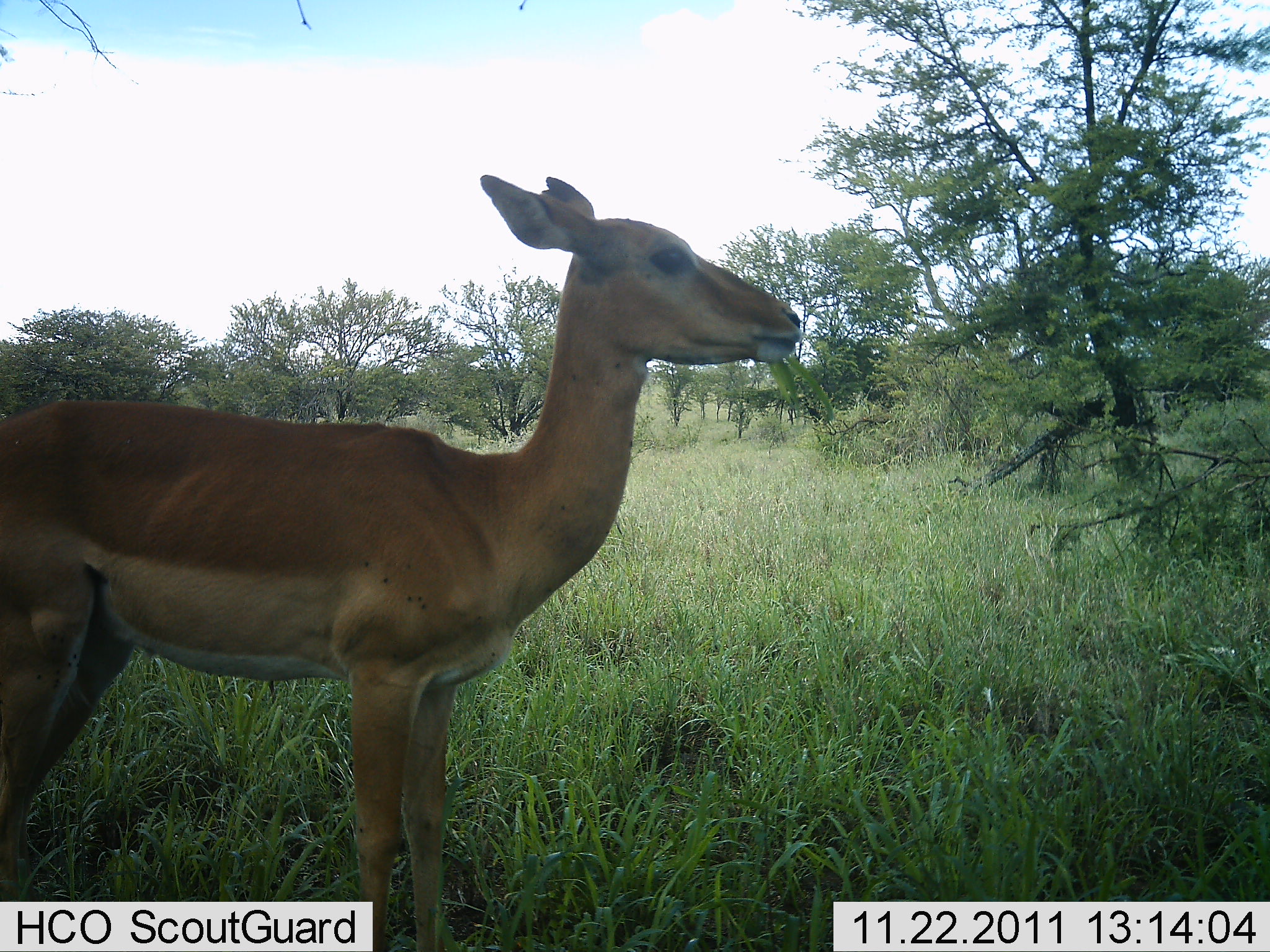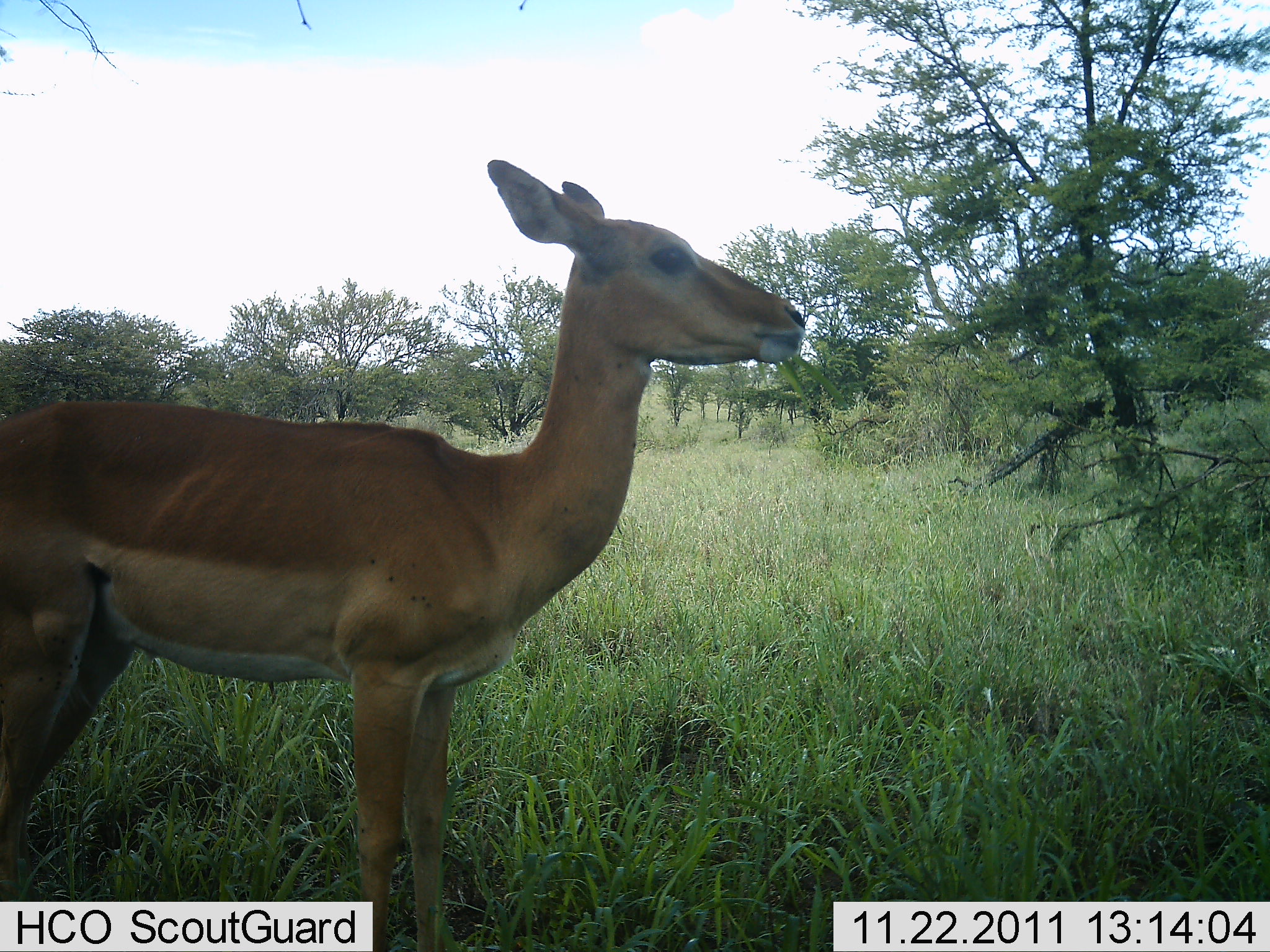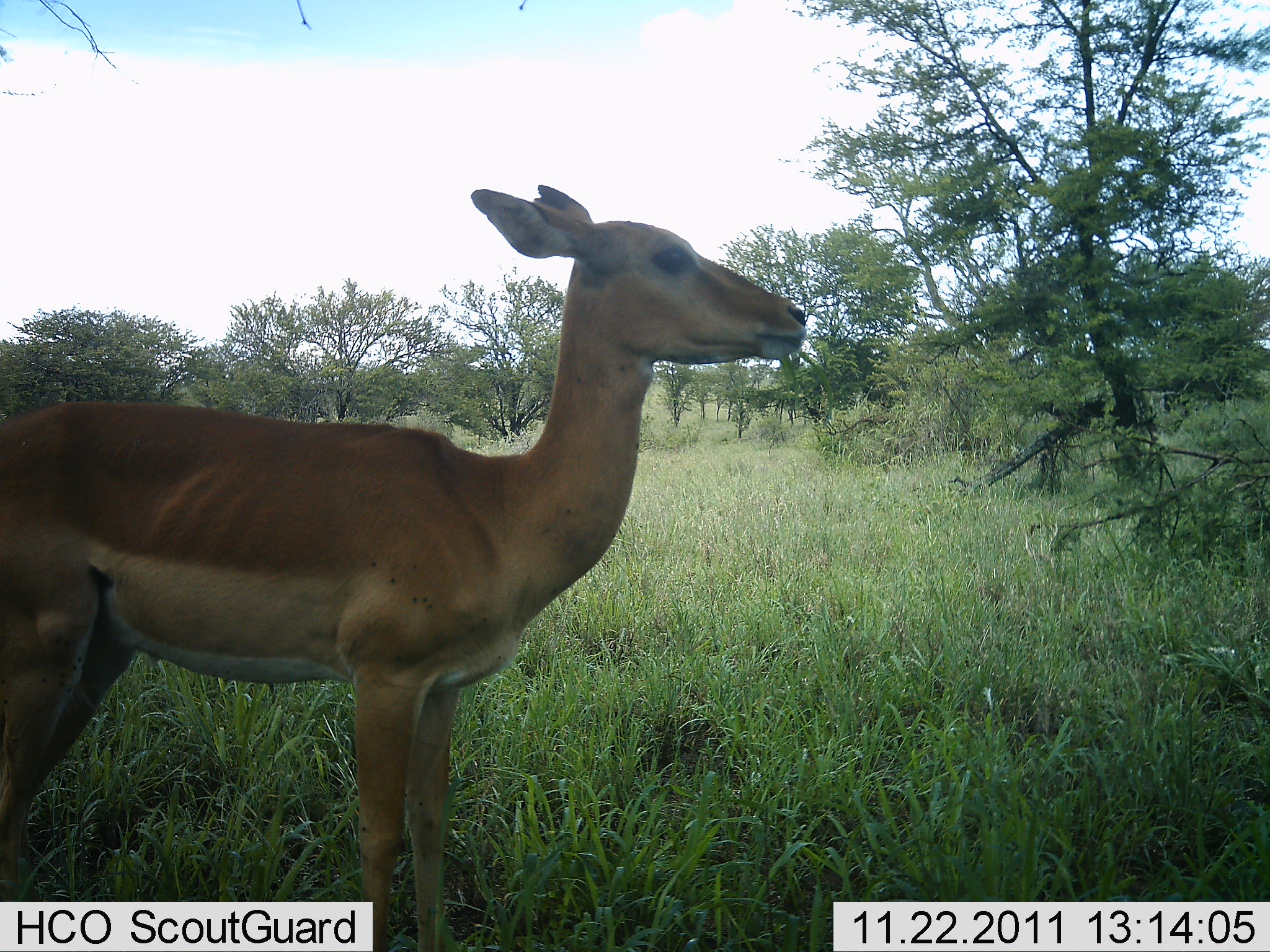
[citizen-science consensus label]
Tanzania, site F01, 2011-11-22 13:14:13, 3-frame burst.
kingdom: Animalia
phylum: Chordata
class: Mammalia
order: Artiodactyla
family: Bovidae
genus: Redunca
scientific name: Redunca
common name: reedbuck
Reedbuck (Redunca), count 1. Behavior (volunteer vote fractions): standing 60%, resting 0%, moving 0%, interacting 0%. Young present (vote fraction): 0%. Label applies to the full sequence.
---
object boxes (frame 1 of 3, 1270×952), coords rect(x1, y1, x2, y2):
animal: rect(0, 170, 800, 952)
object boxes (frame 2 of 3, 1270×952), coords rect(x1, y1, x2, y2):
animal: rect(0, 156, 812, 950)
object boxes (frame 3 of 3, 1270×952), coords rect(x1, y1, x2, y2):
animal: rect(0, 181, 807, 950)